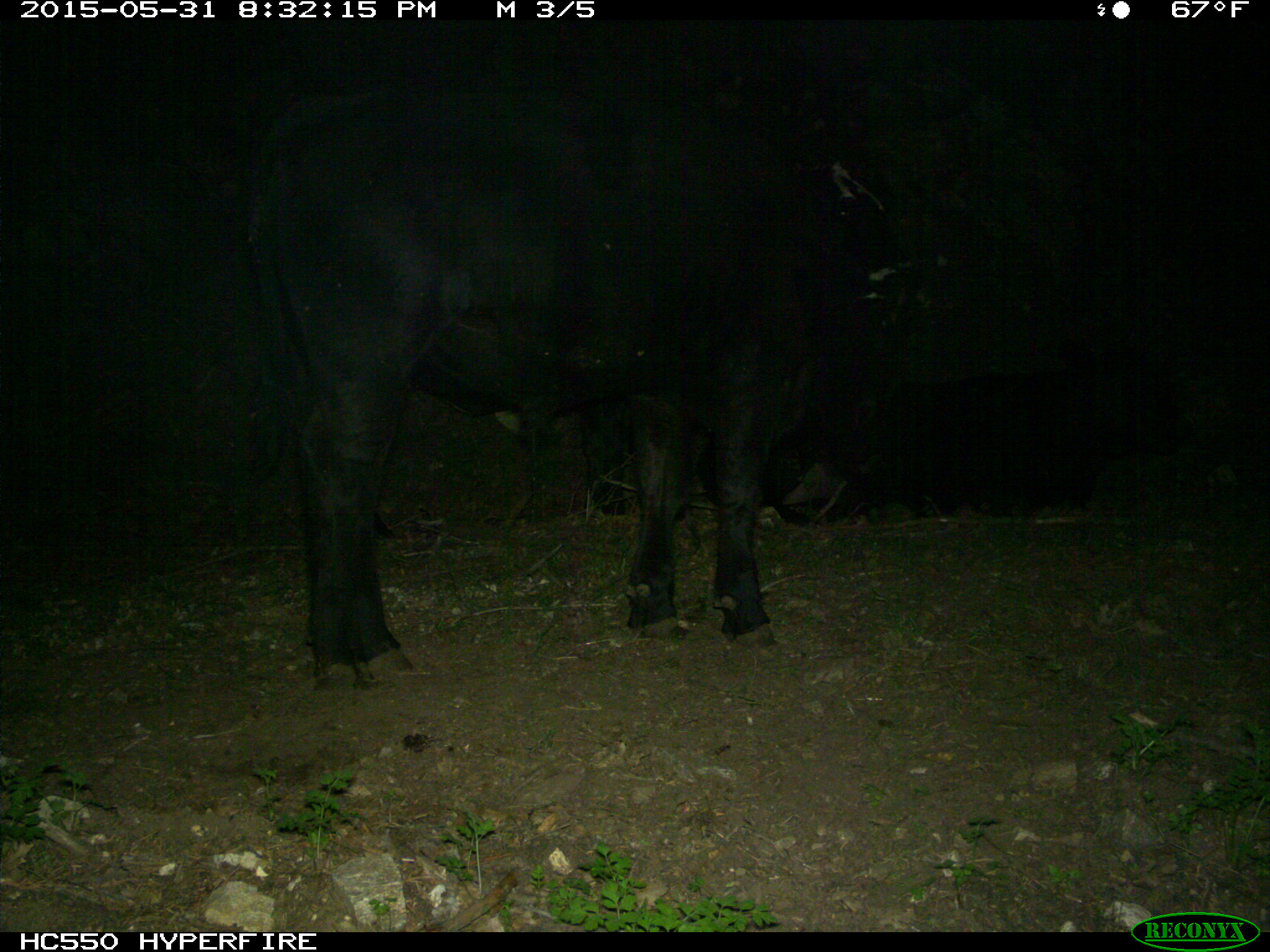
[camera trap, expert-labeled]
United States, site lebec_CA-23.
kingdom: Animalia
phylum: Chordata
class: Mammalia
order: Artiodactyla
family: Bovidae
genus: Bos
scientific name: Bos taurus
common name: domestic cow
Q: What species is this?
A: Bos taurus (domestic cow).